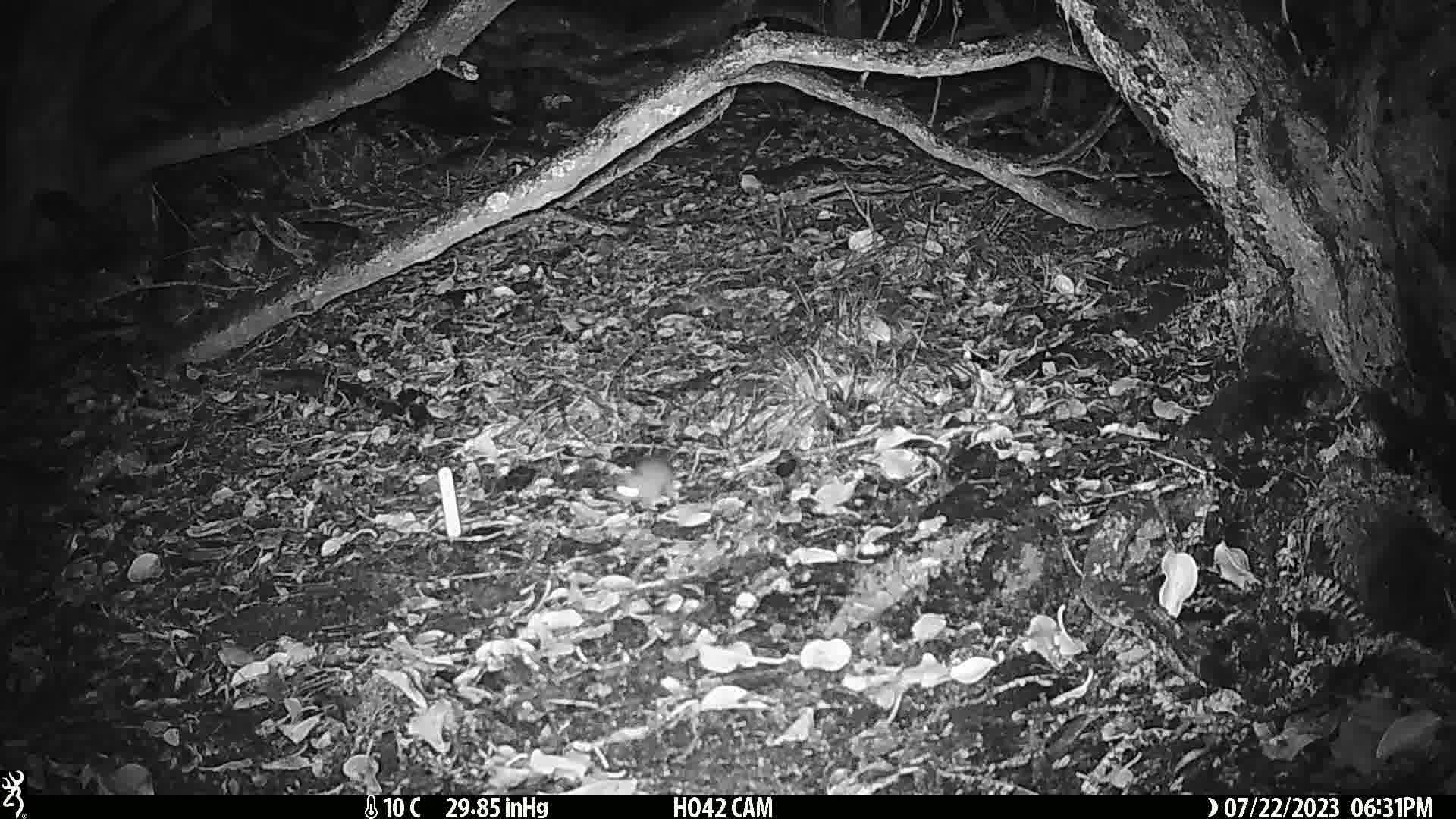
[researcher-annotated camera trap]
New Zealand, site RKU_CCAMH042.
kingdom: Animalia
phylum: Chordata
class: Mammalia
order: Rodentia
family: Muridae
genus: Rattus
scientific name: Rattus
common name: rat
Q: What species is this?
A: Rat (Rattus).